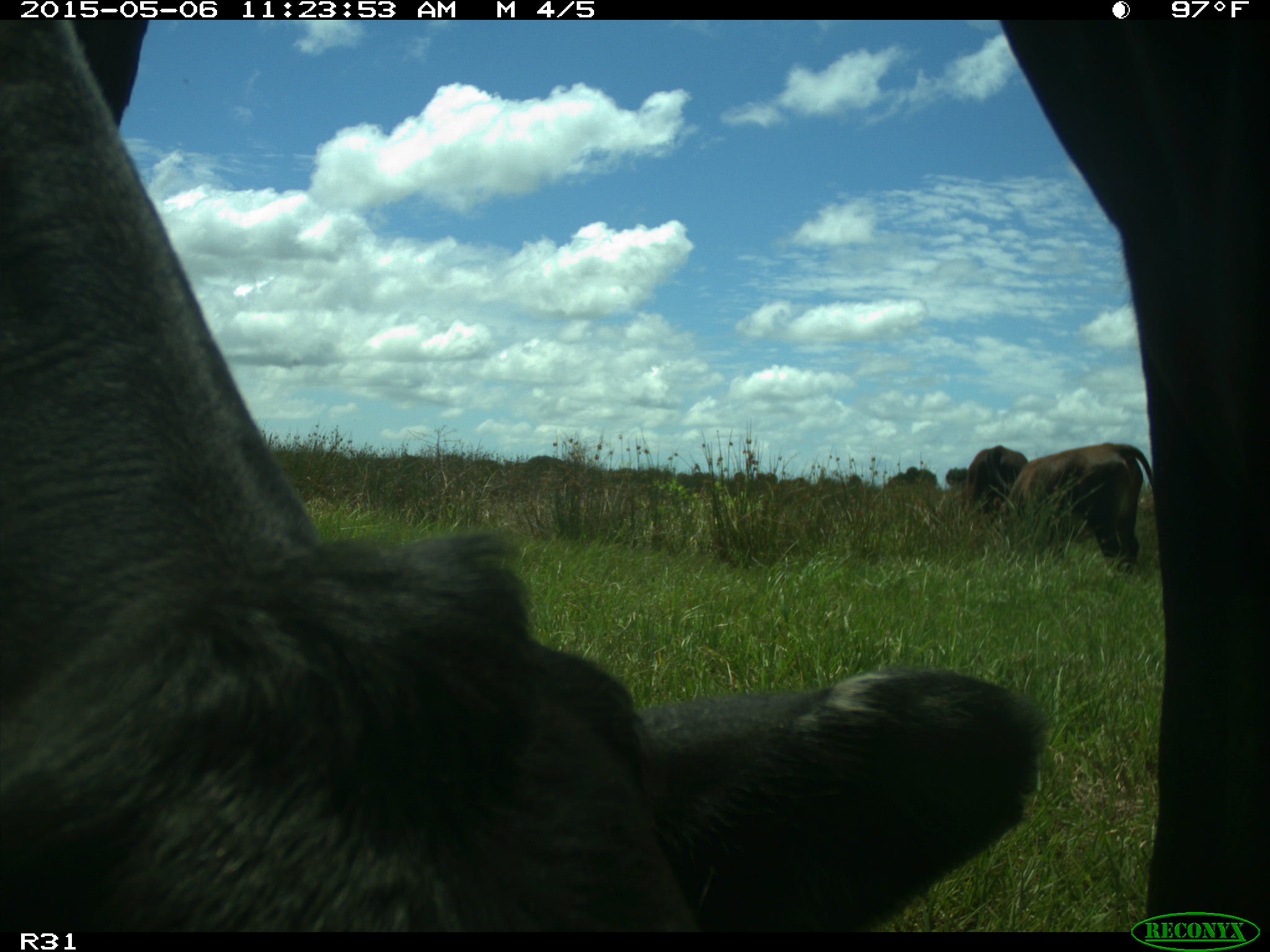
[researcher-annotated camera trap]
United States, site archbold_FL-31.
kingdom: Animalia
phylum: Chordata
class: Mammalia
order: Artiodactyla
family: Bovidae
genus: Bos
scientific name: Bos taurus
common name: domestic cow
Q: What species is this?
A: Bos taurus (domestic cow).